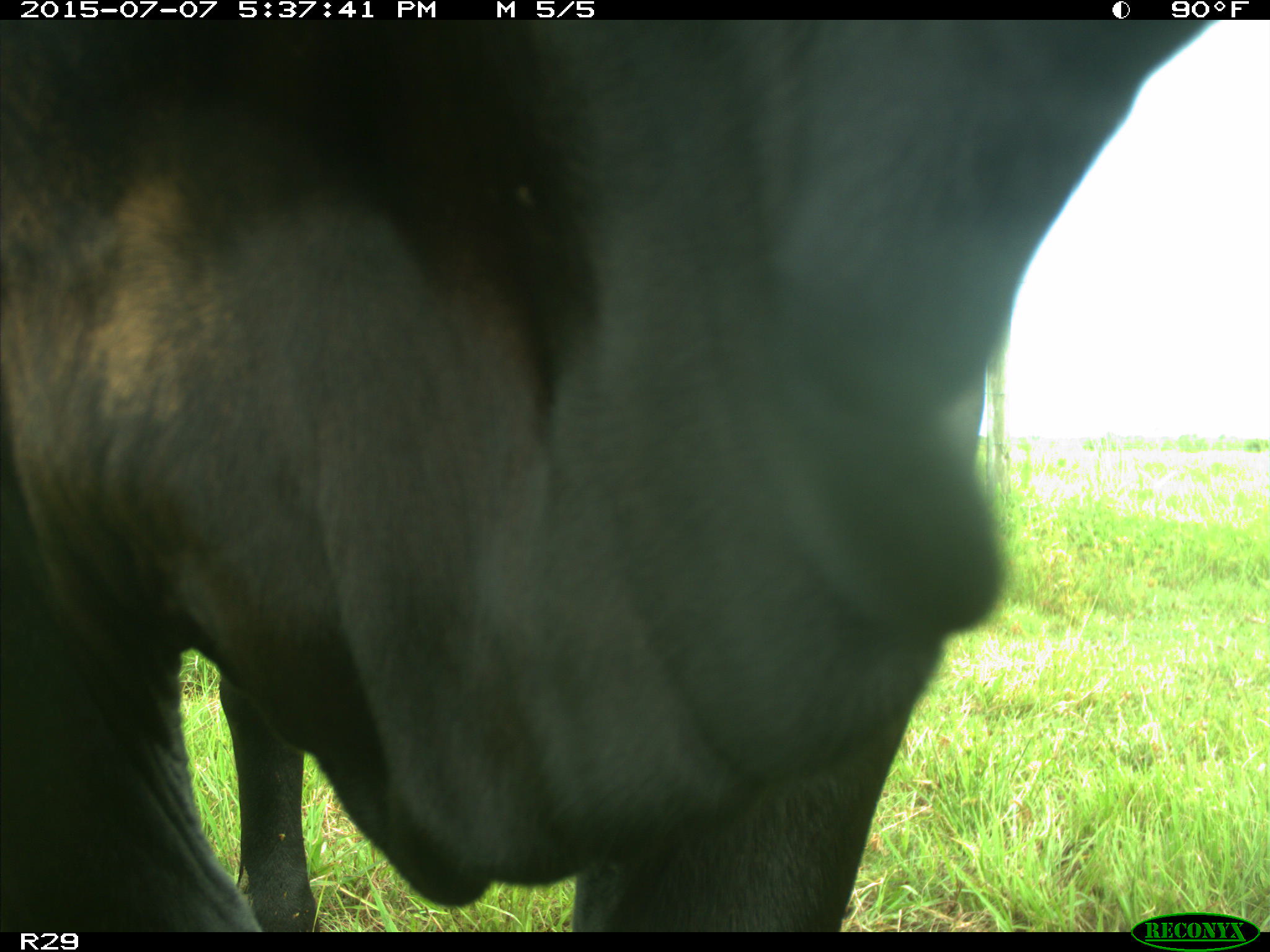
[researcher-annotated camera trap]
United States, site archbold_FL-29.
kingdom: Animalia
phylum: Chordata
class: Mammalia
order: Artiodactyla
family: Bovidae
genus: Bos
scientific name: Bos taurus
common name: domestic cow